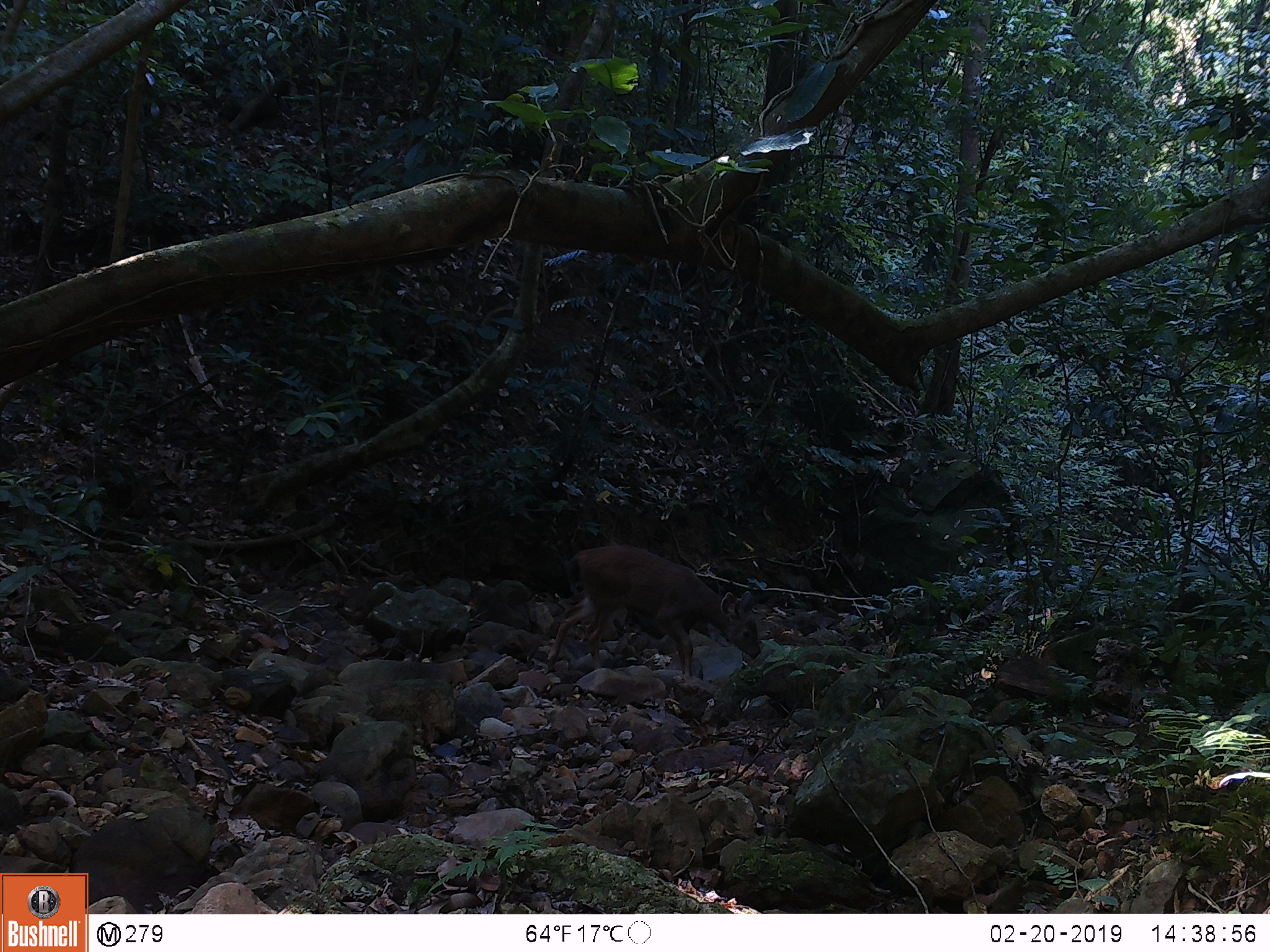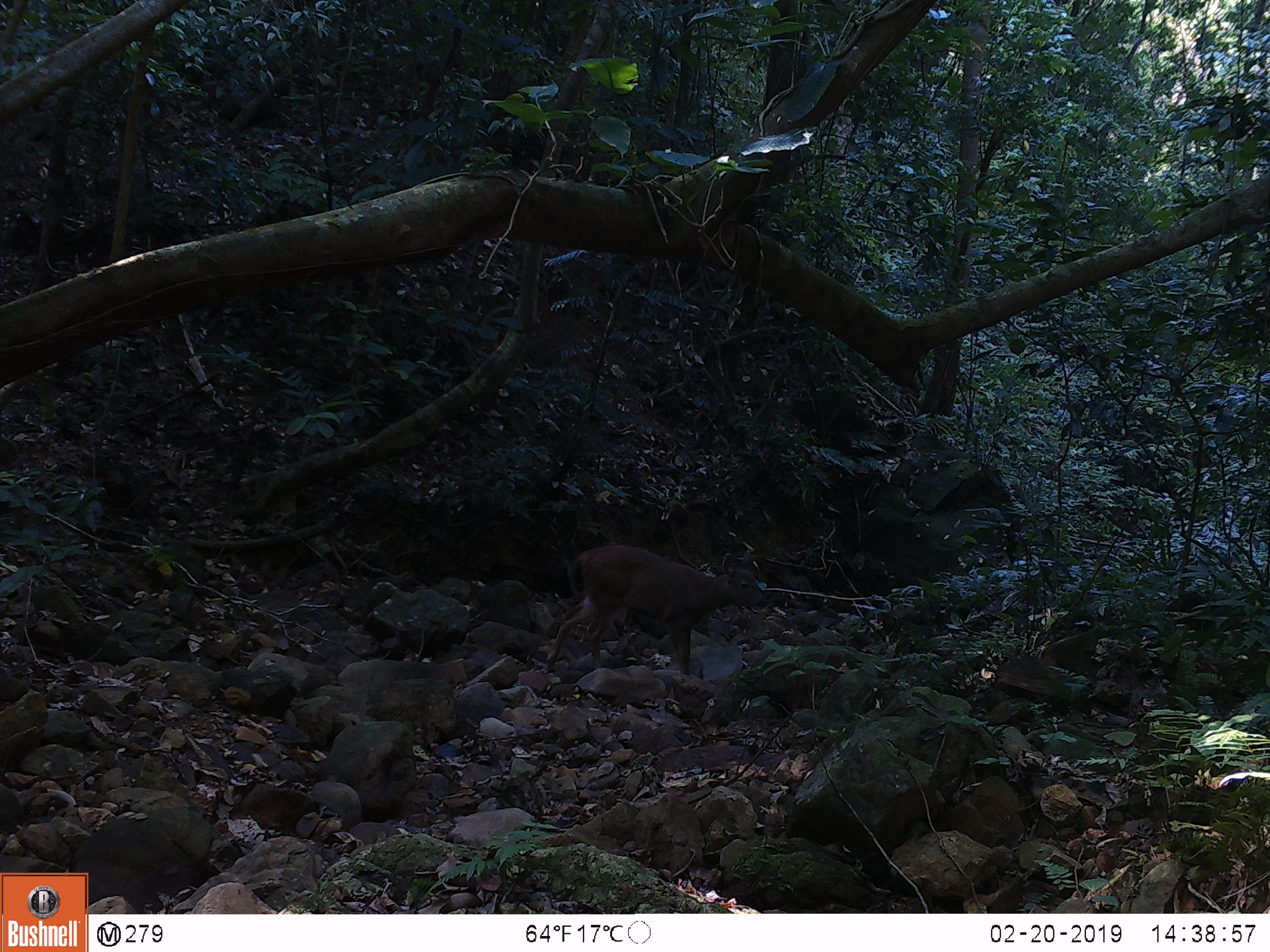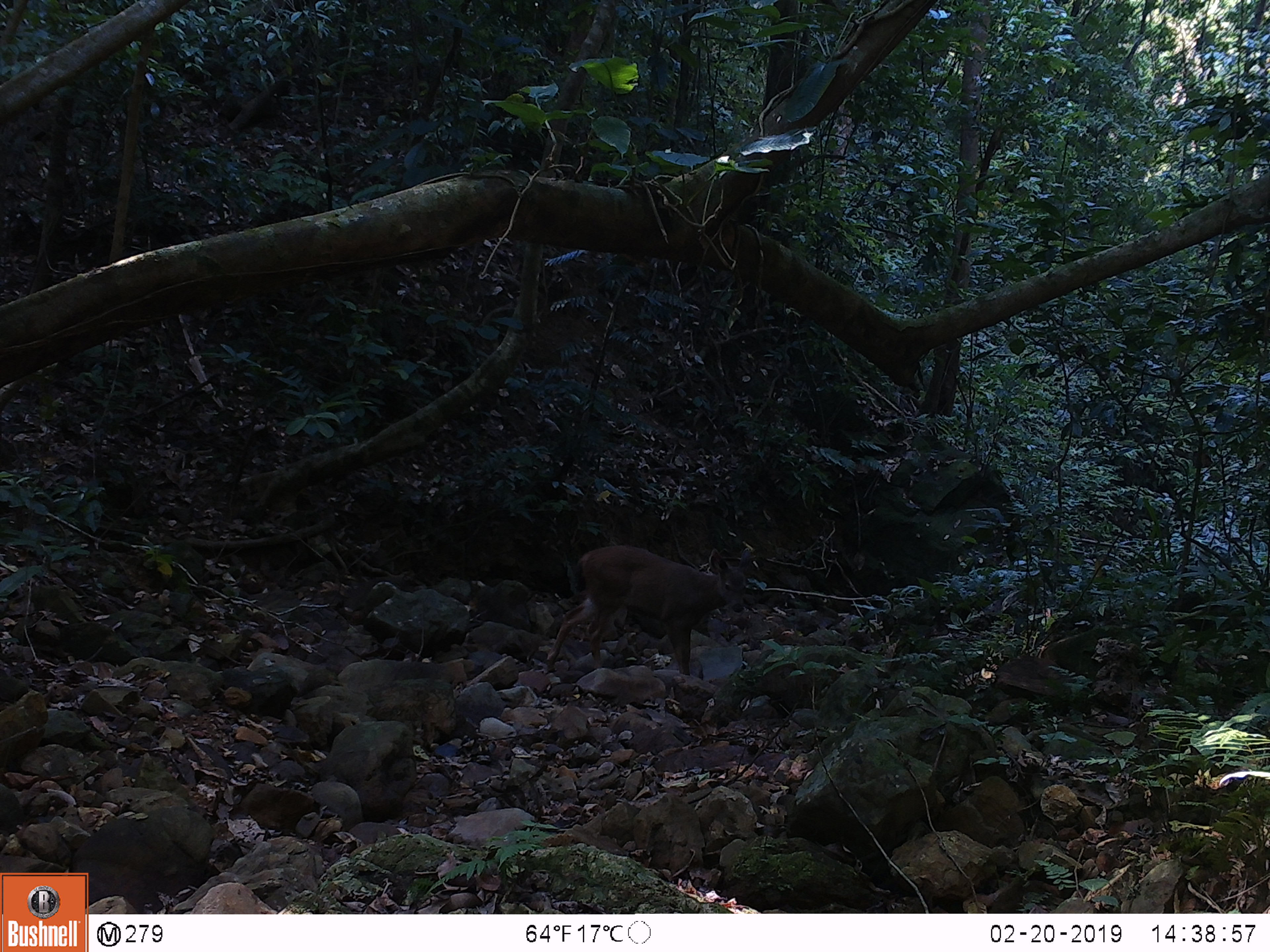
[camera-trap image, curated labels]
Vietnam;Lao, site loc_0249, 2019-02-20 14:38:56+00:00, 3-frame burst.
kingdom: Animalia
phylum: Chordata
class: Mammalia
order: Artiodactyla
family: Cervidae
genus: Rusa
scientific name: Rusa unicolor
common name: sambar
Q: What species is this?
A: Sambar (Rusa unicolor).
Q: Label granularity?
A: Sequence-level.